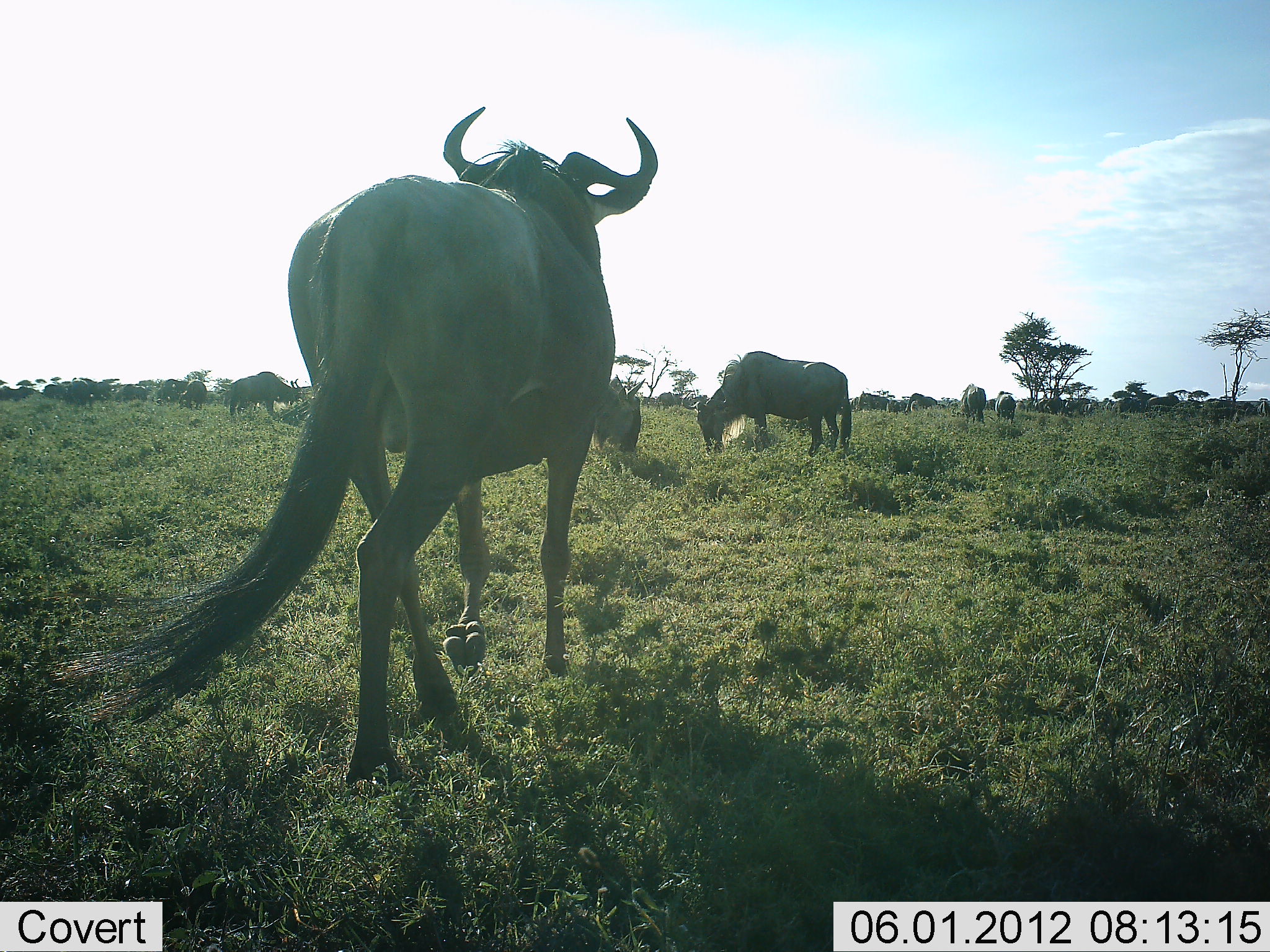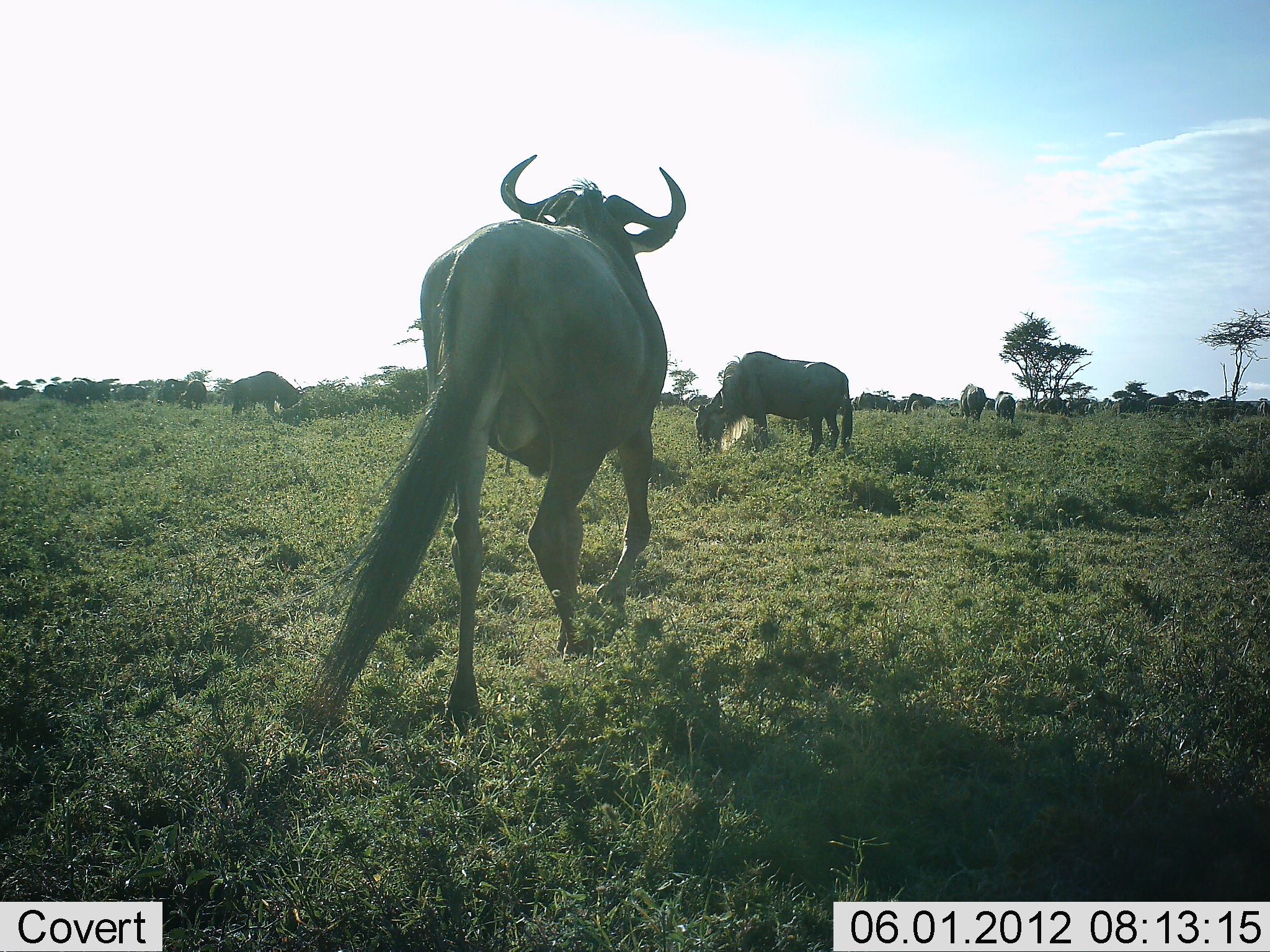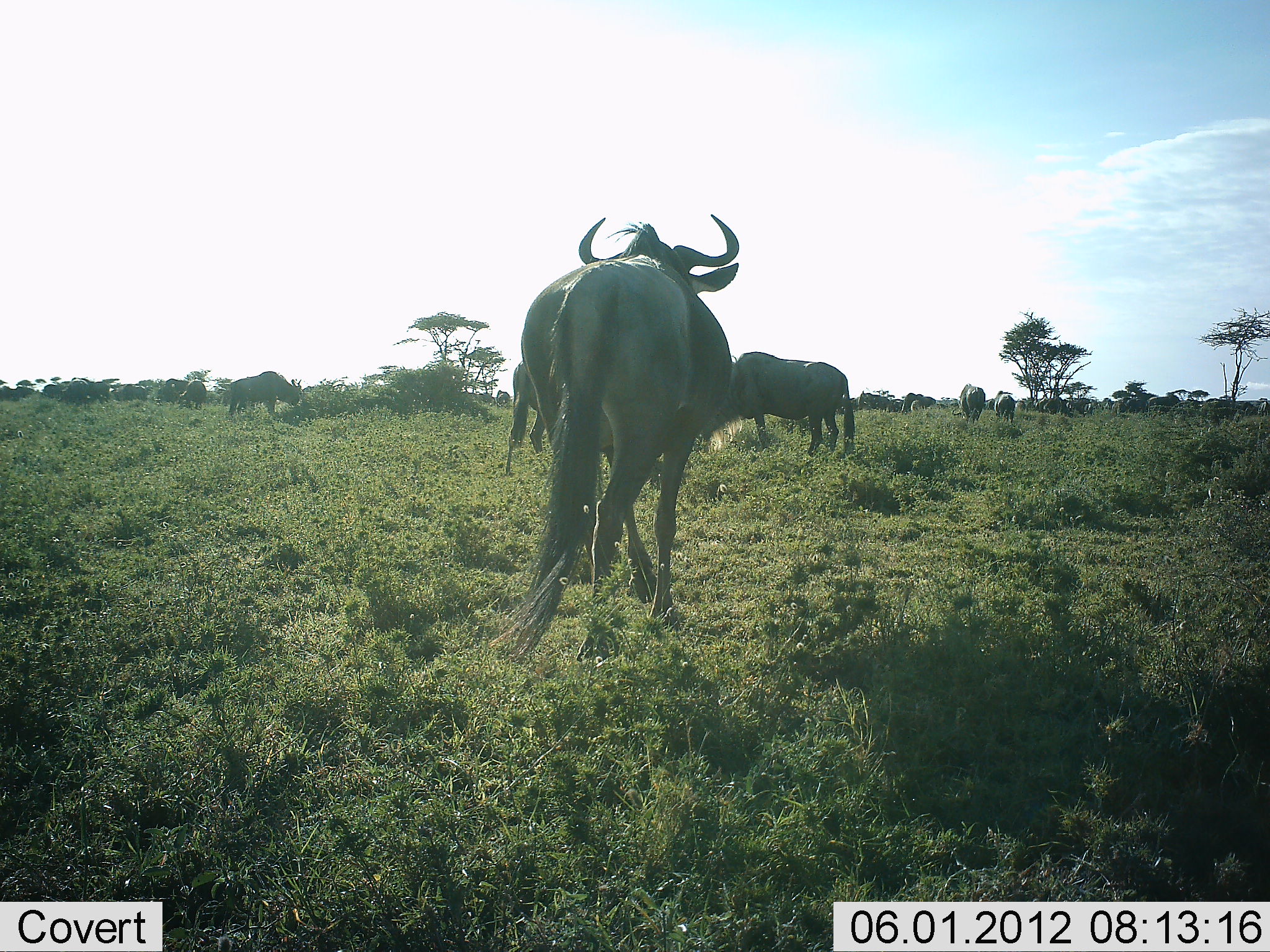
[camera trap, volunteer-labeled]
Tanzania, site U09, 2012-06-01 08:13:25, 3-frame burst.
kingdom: Animalia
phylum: Chordata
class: Mammalia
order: Artiodactyla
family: Bovidae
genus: Connochaetes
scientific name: Connochaetes taurinus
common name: blue wildebeest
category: wildebeest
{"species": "wildebeest (blue wildebeest) (Connochaetes taurinus)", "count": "11-50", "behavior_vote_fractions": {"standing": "50%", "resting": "0%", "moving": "80%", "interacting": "0%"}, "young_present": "0%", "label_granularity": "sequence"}